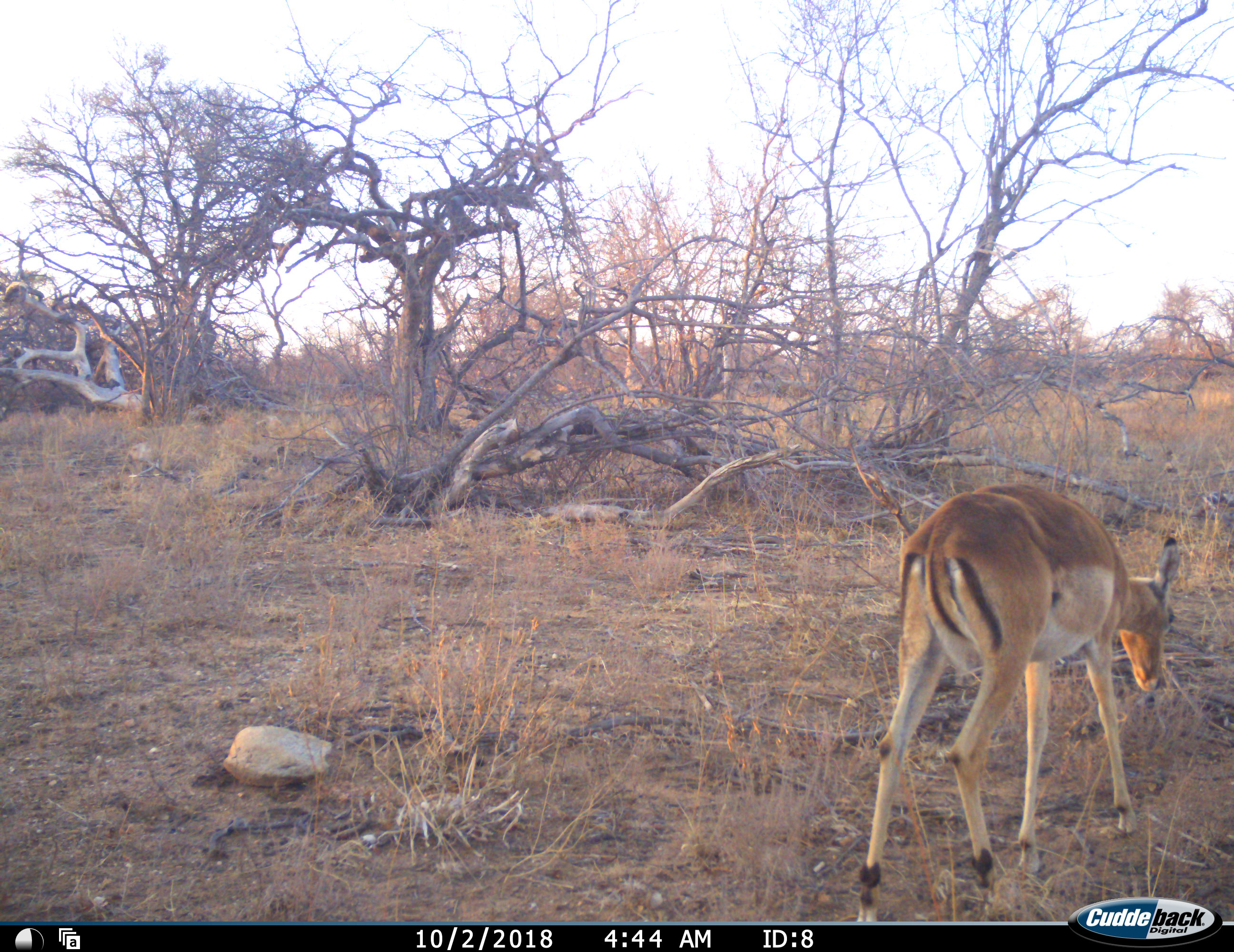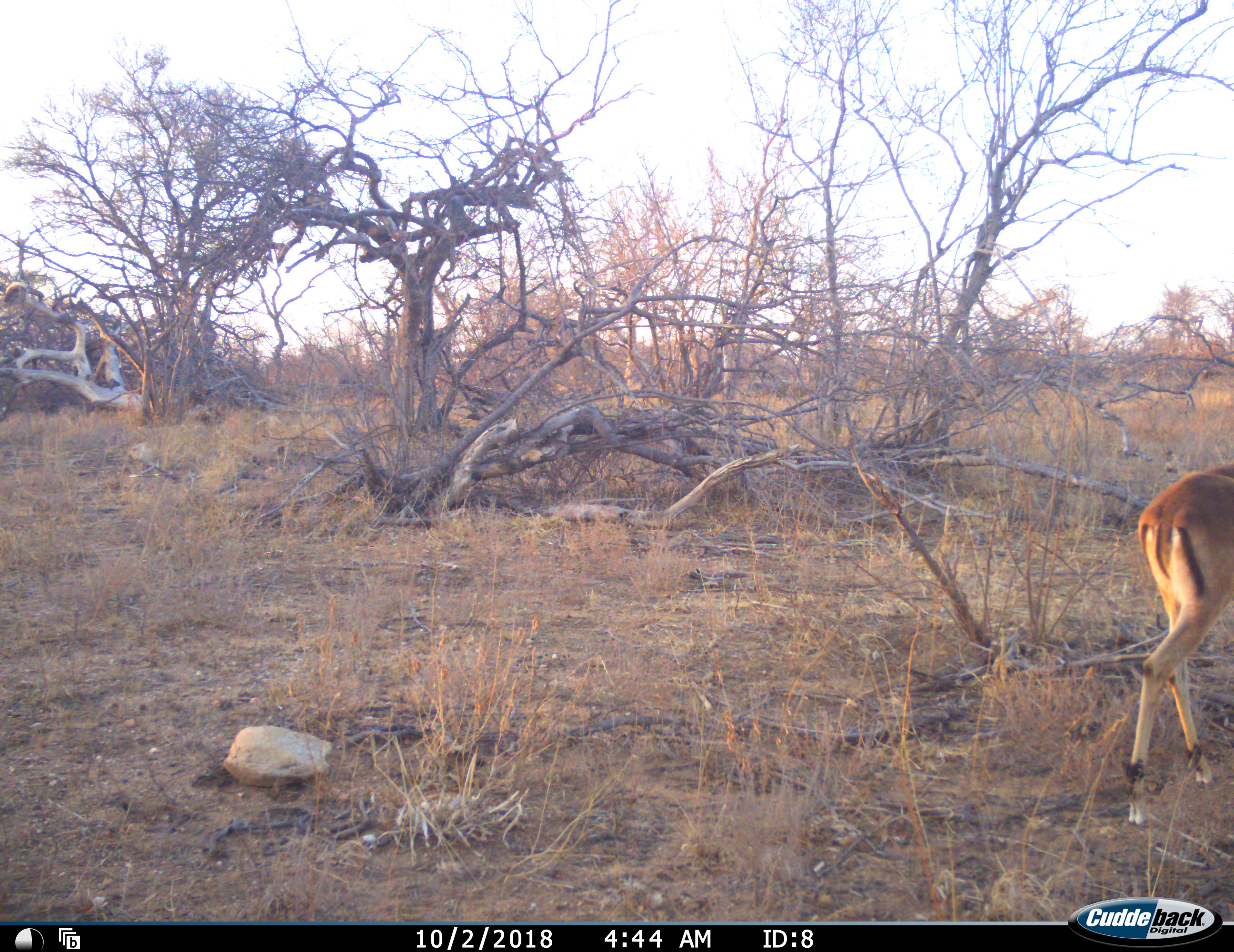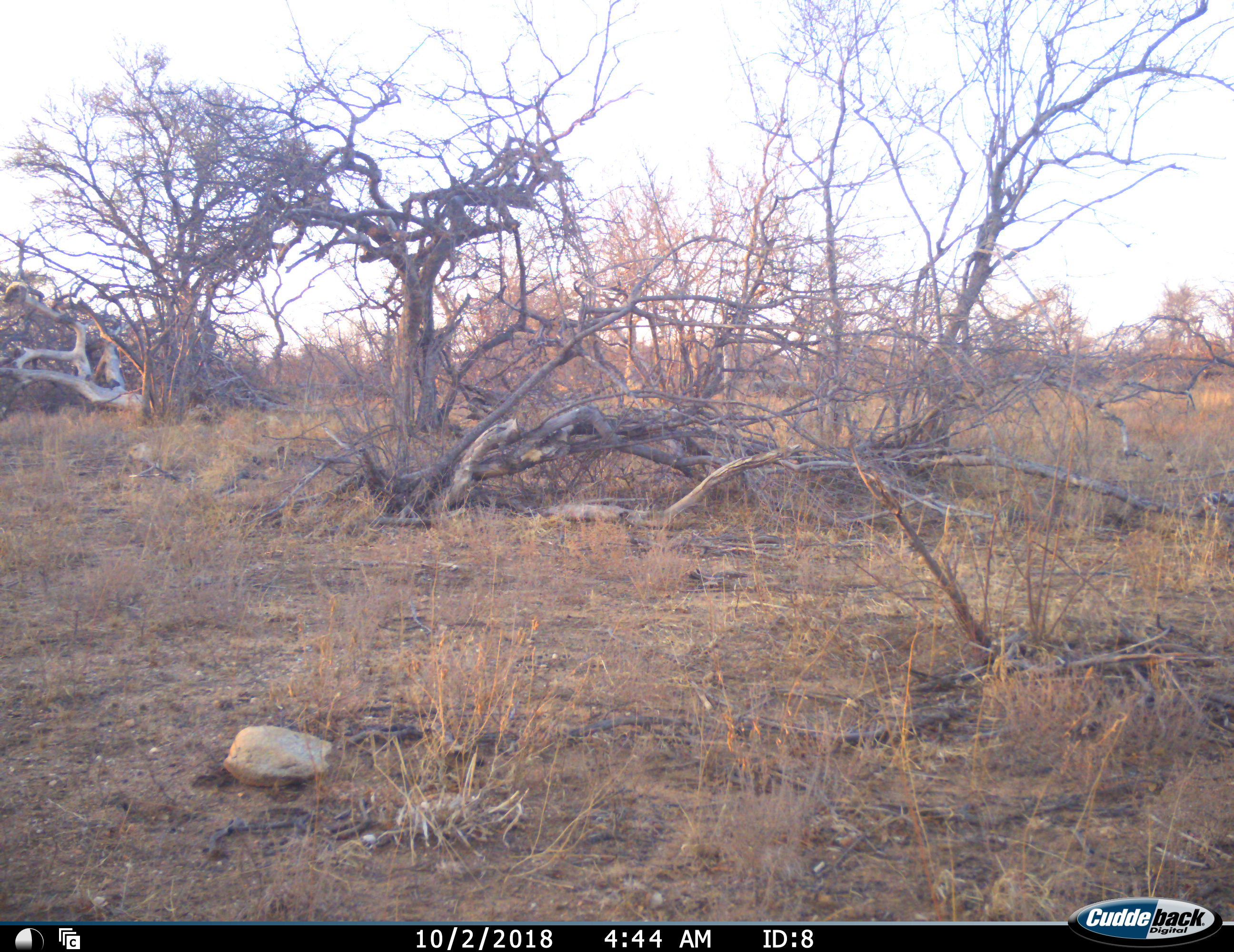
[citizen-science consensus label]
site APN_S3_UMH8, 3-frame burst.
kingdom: Animalia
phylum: Chordata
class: Mammalia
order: Artiodactyla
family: Bovidae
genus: Aepyceros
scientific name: Aepyceros melampus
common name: impala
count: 1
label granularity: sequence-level